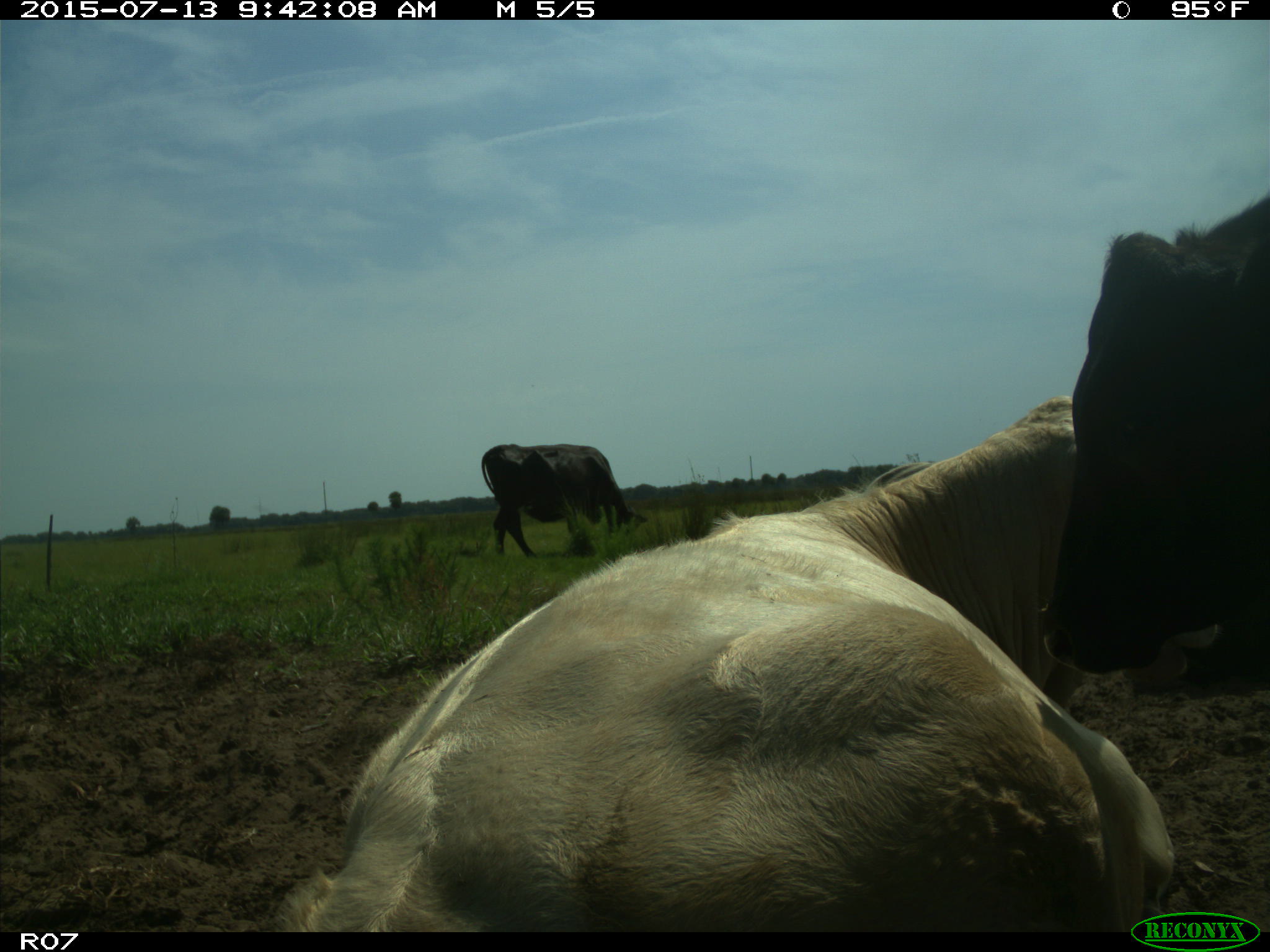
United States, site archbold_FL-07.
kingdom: Animalia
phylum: Chordata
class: Mammalia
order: Artiodactyla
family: Bovidae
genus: Bos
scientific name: Bos taurus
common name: domestic cow